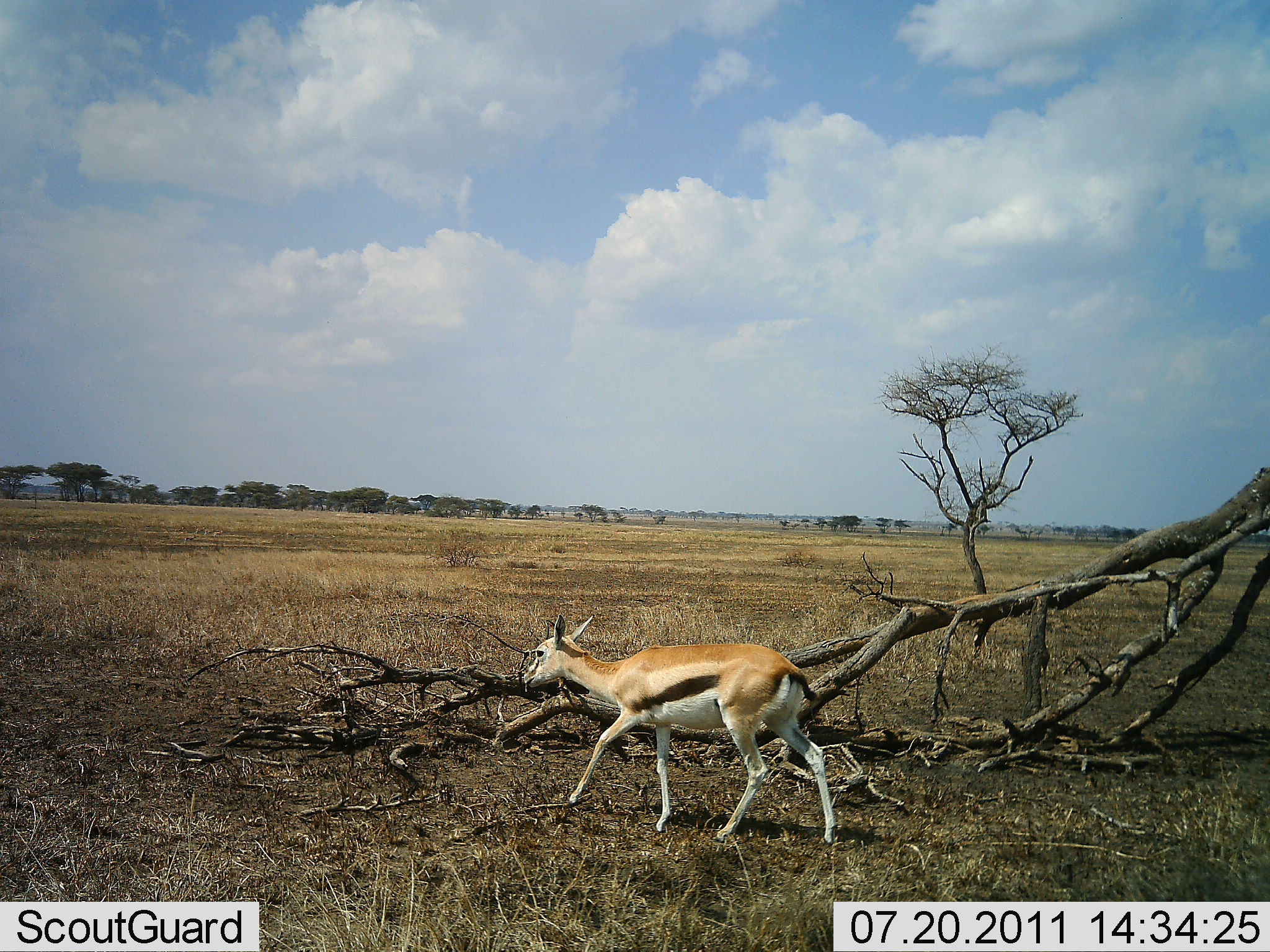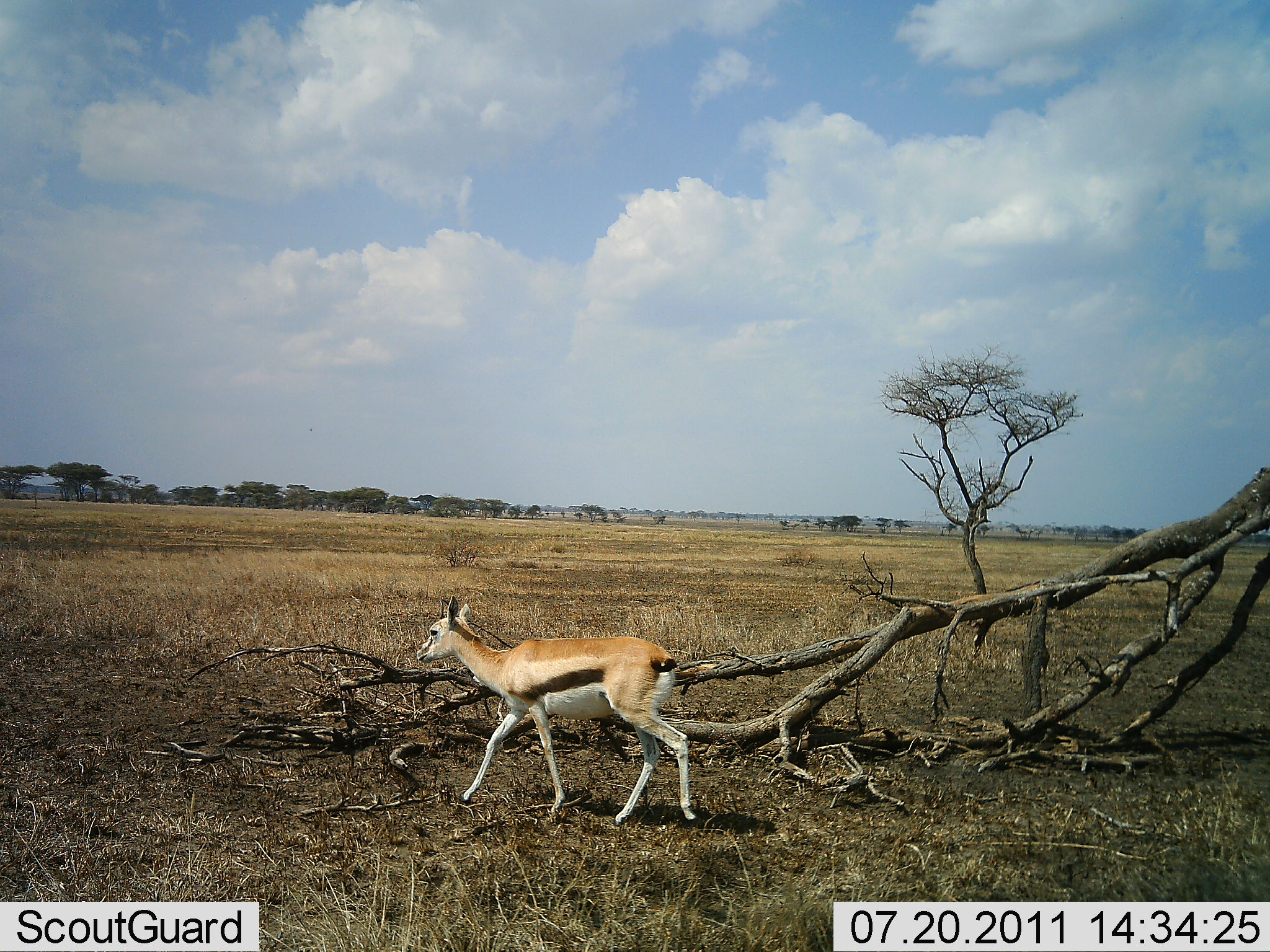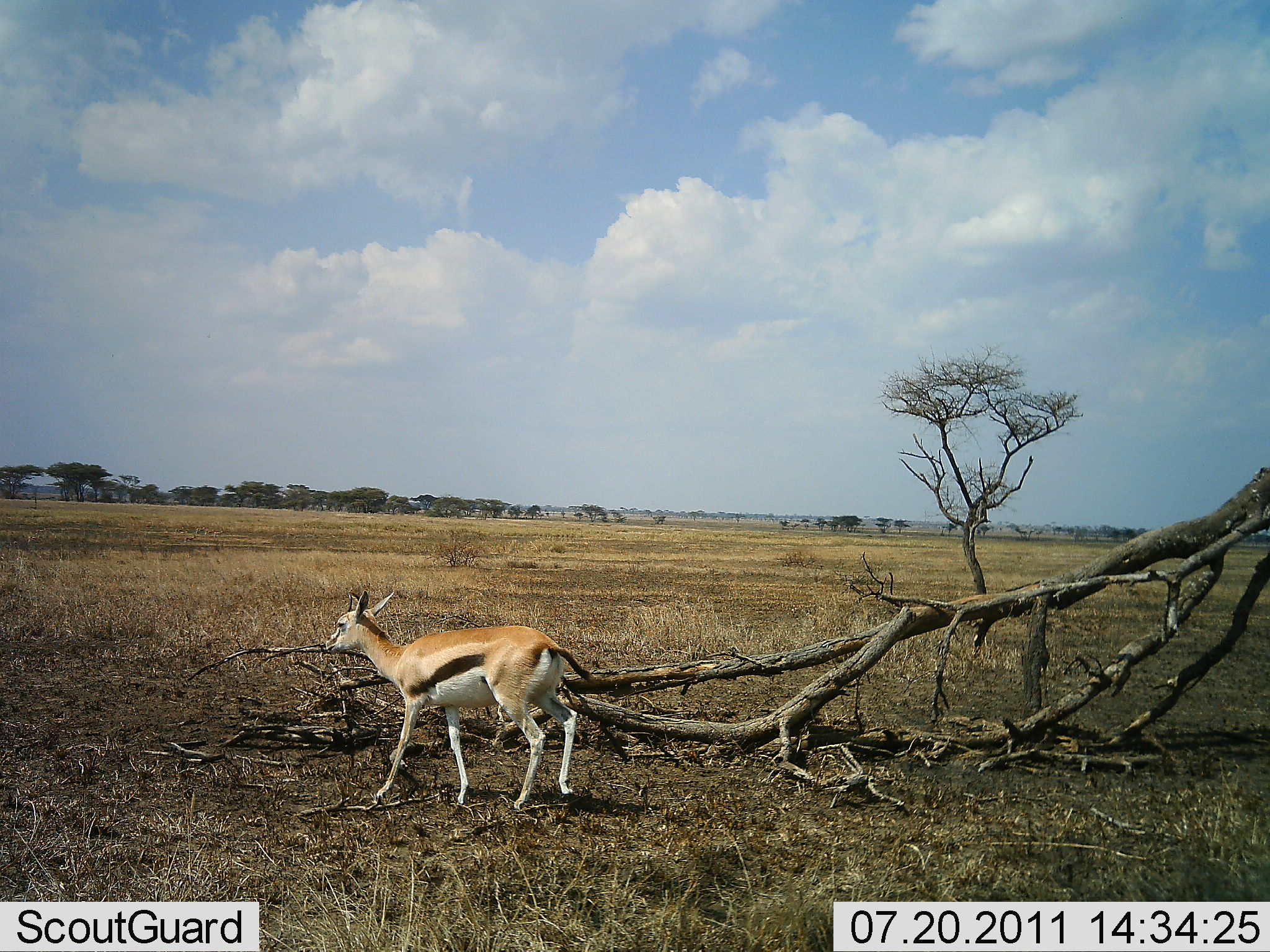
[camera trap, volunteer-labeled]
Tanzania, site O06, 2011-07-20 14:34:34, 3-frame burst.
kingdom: Animalia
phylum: Chordata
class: Mammalia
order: Artiodactyla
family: Bovidae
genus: Eudorcas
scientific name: Eudorcas thomsonii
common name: thomson's gazelle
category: gazellethomsons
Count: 1.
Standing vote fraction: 0%.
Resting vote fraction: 0%.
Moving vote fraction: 100%.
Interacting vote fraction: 0%.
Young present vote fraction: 8%.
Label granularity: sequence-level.